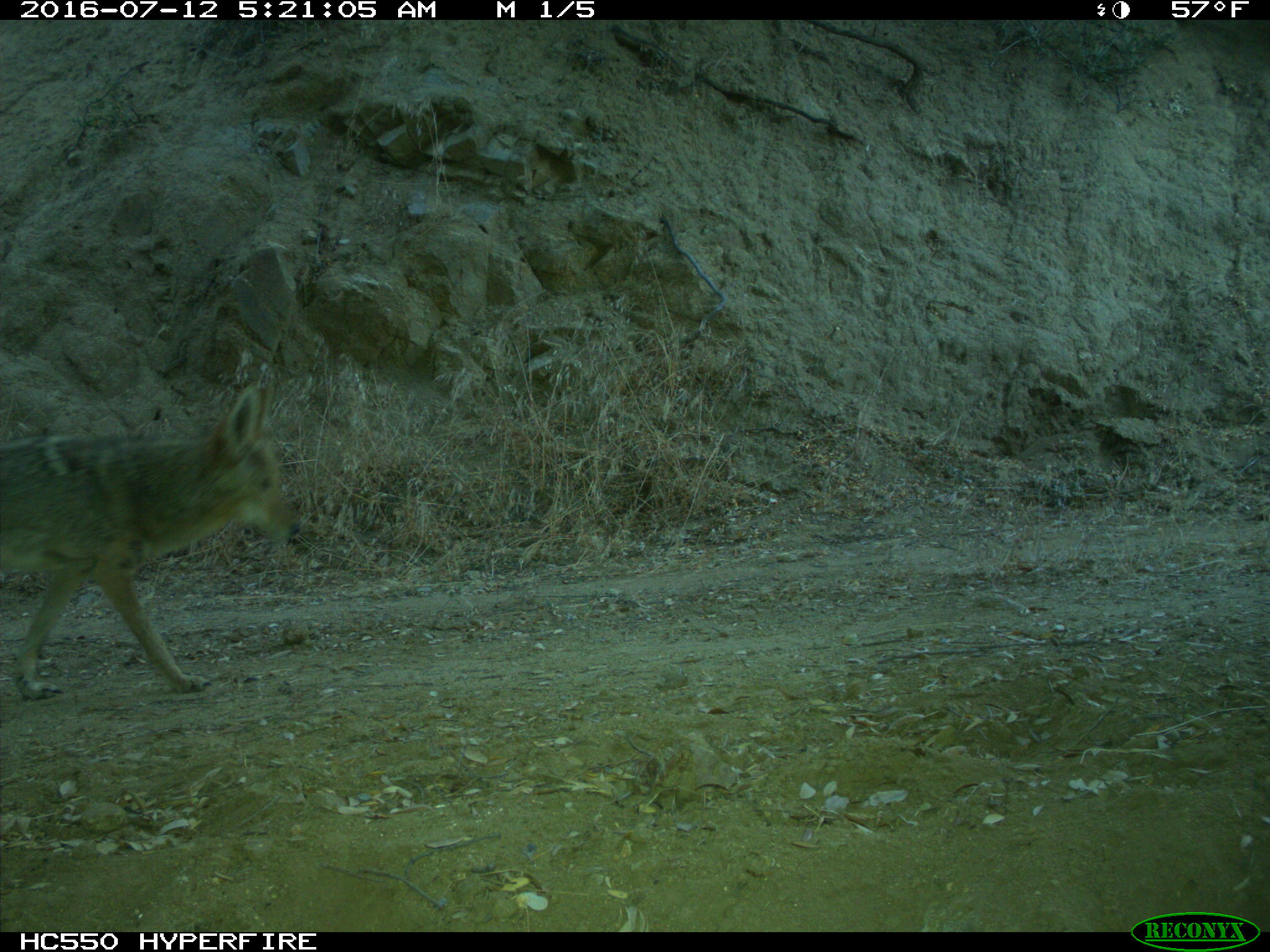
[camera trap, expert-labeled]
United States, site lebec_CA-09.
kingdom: Animalia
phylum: Chordata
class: Mammalia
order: Carnivora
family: Canidae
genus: Canis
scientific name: Canis latrans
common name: coyote